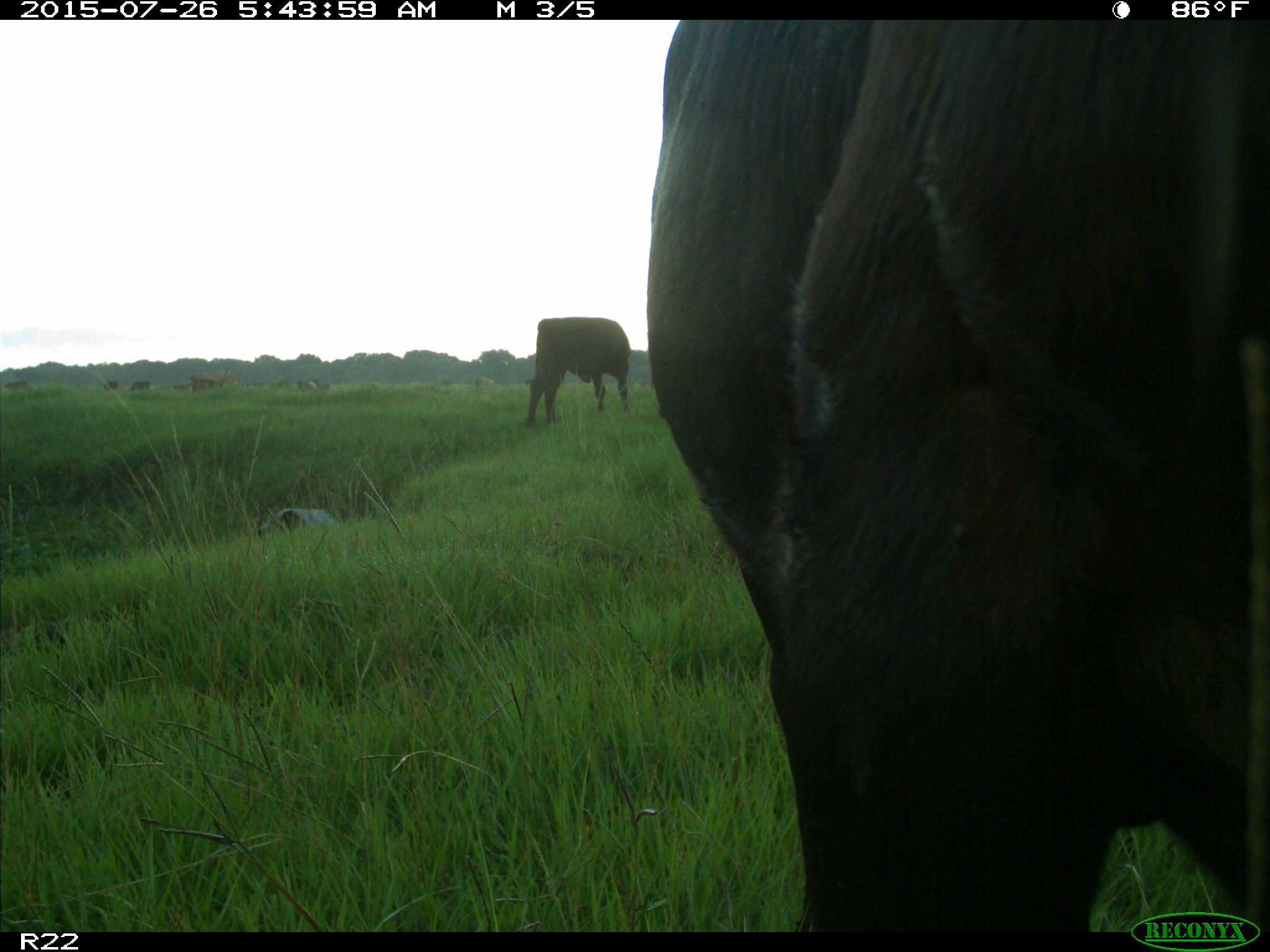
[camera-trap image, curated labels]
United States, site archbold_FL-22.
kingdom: Animalia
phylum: Chordata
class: Mammalia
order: Artiodactyla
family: Bovidae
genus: Bos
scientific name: Bos taurus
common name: domestic cow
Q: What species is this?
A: Bos taurus (domestic cow).